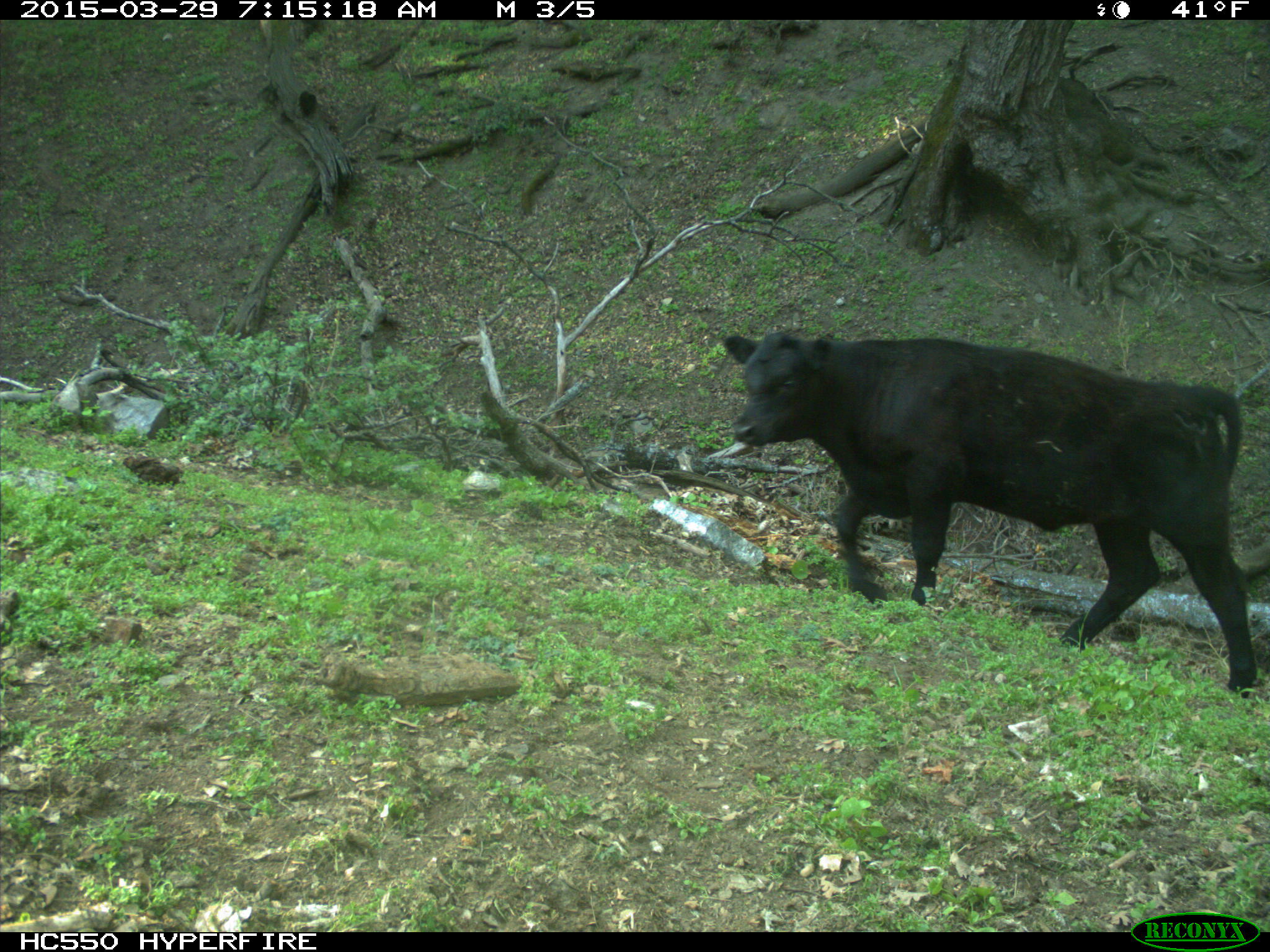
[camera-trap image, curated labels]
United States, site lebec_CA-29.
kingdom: Animalia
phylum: Chordata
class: Mammalia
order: Artiodactyla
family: Bovidae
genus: Bos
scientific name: Bos taurus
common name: domestic cow